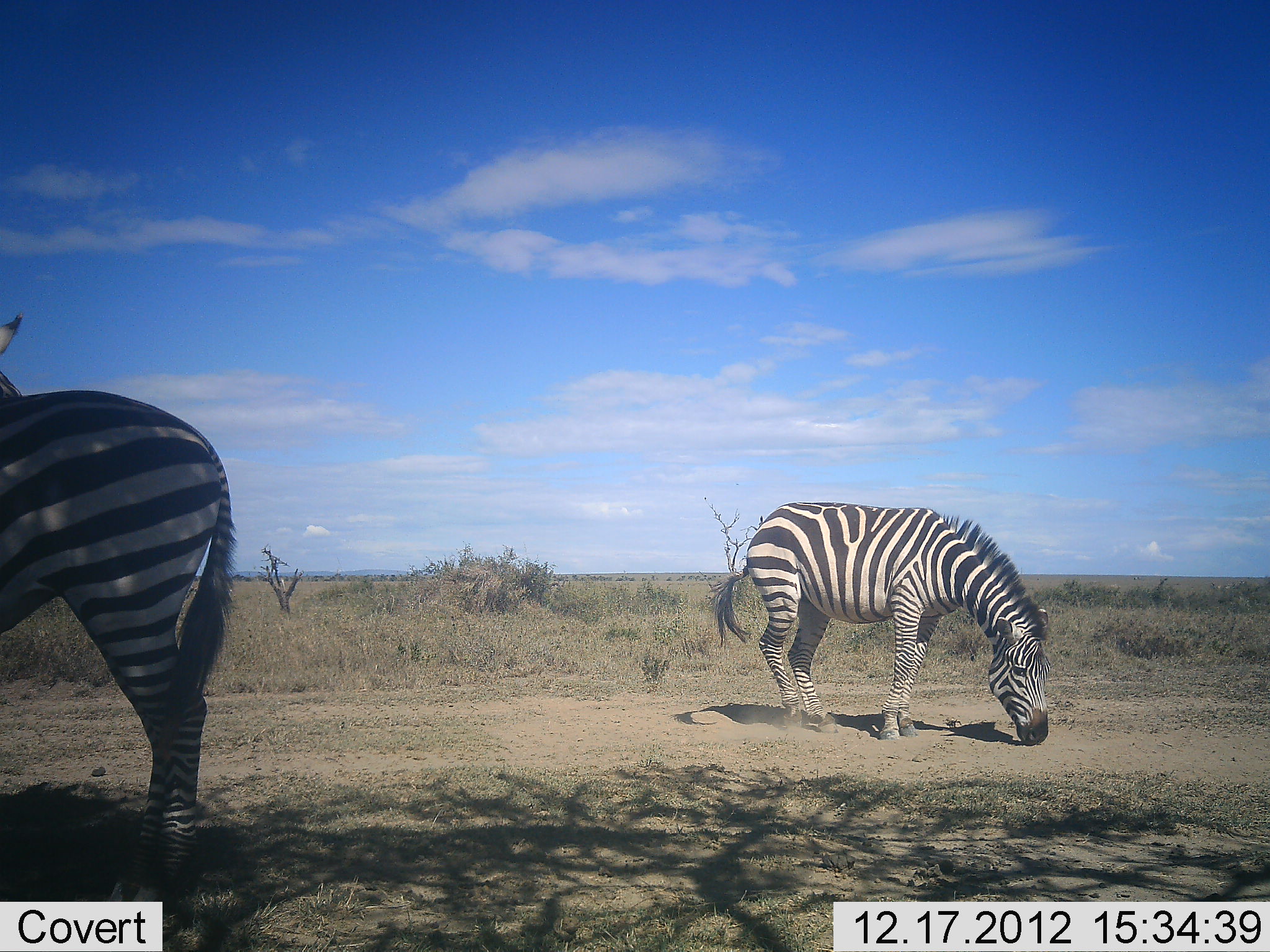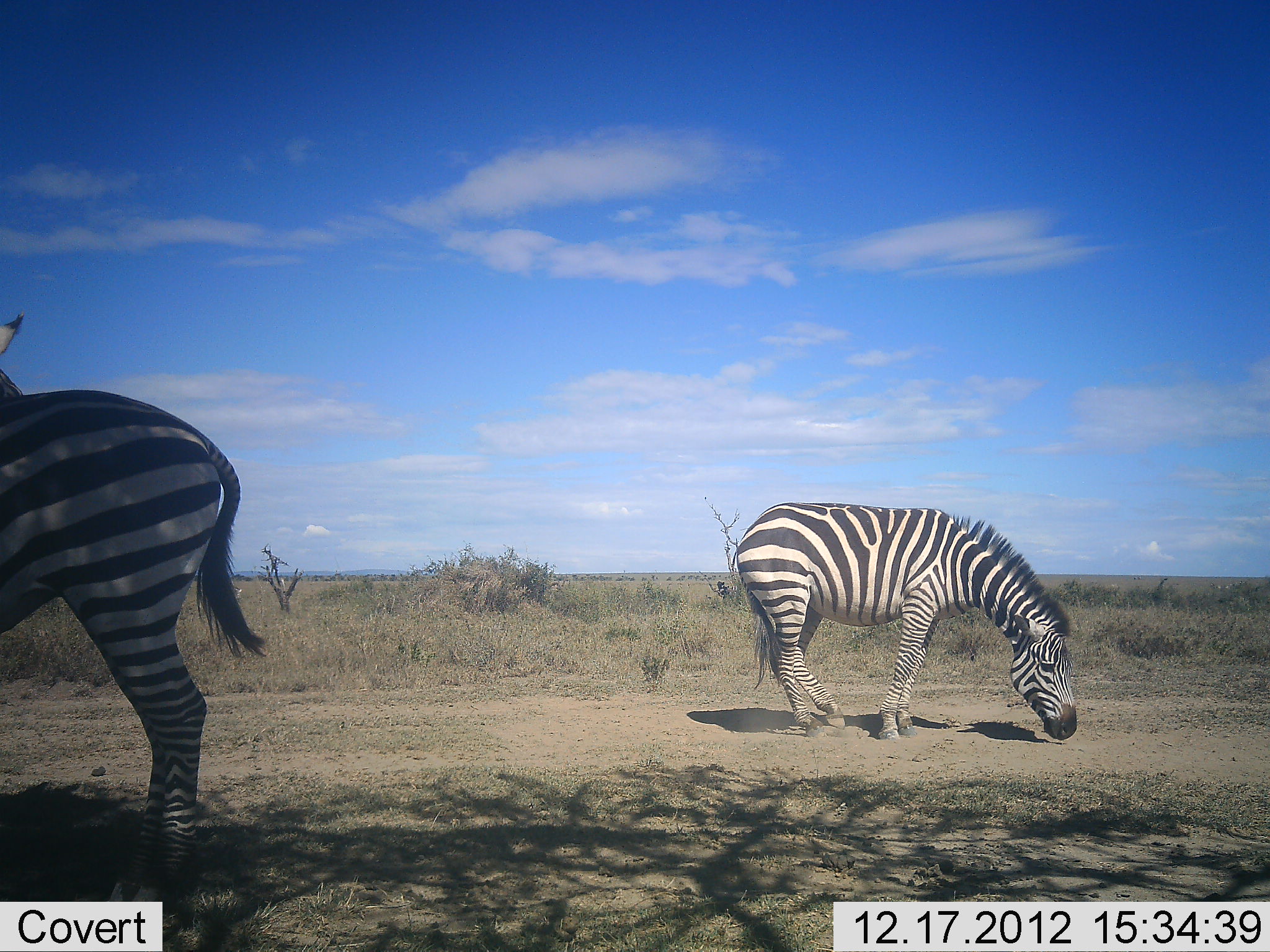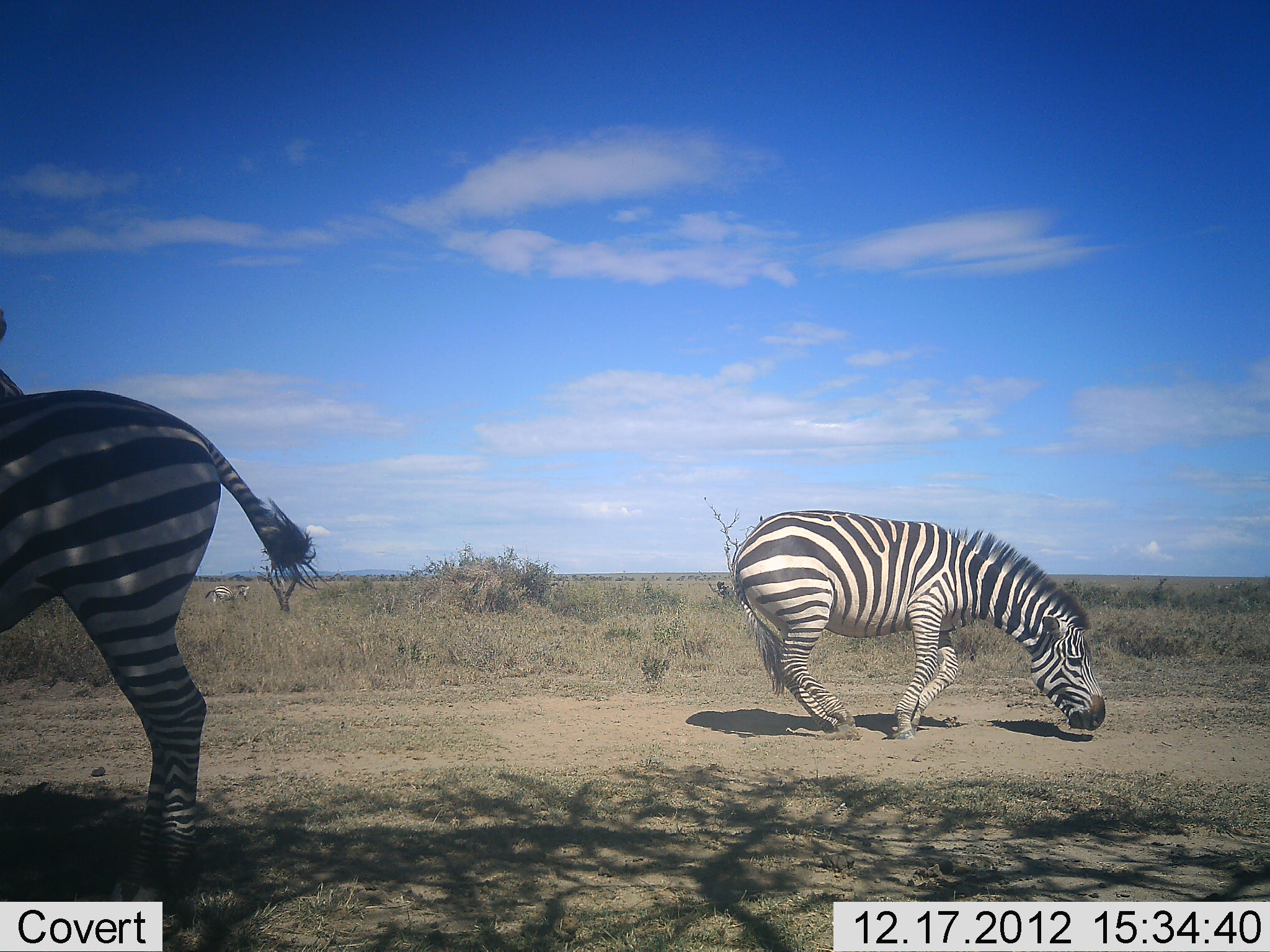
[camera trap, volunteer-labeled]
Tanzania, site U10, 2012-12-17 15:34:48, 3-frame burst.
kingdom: Animalia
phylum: Chordata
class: Mammalia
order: Perissodactyla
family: Equidae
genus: Equus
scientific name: Equus quagga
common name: plains zebra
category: zebra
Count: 2.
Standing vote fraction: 80%.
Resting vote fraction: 0%.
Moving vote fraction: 10%.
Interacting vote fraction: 0%.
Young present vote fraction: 0%.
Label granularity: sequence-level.